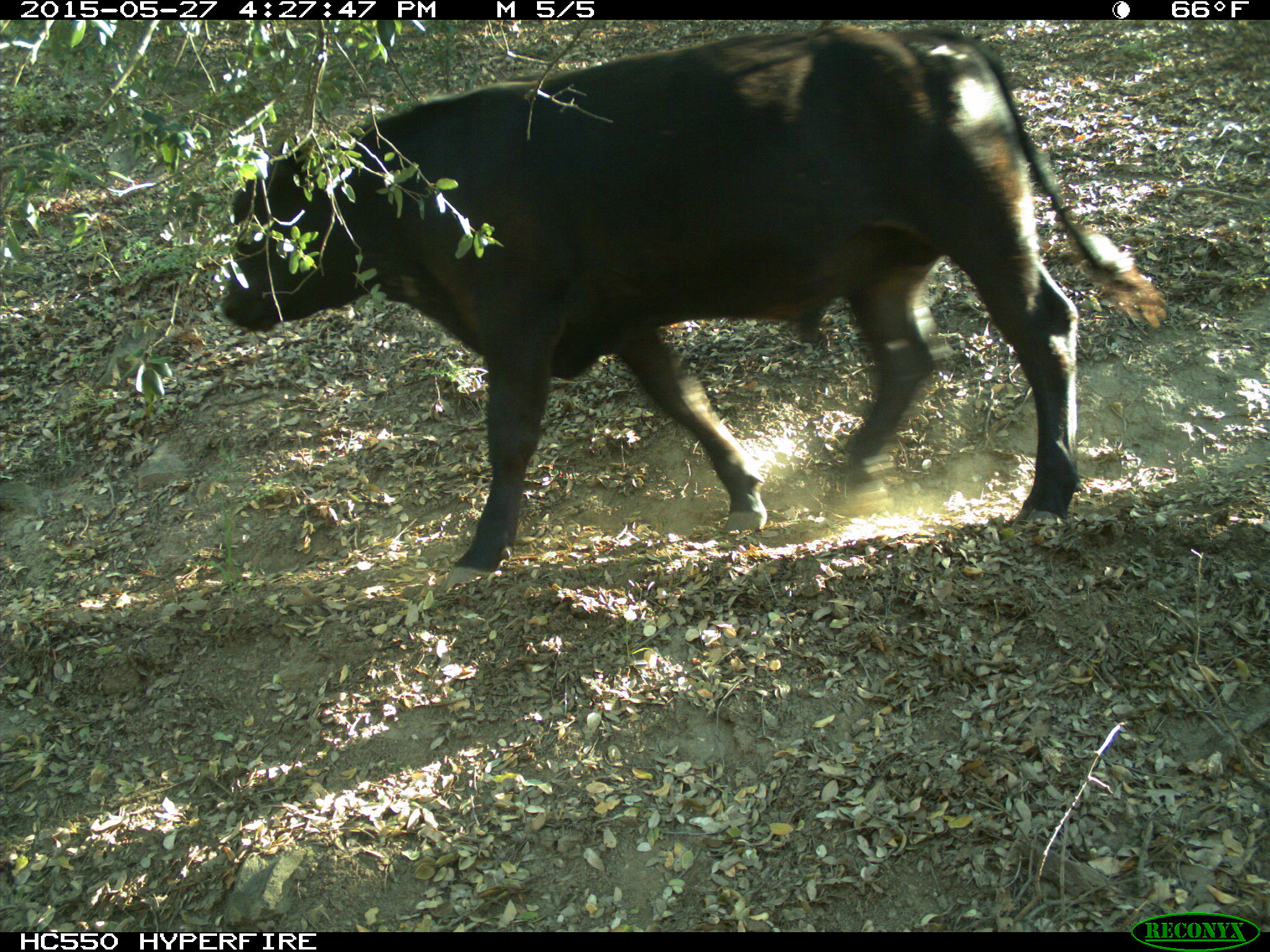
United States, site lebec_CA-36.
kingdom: Animalia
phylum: Chordata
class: Mammalia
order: Artiodactyla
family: Bovidae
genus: Bos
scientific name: Bos taurus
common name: domestic cow